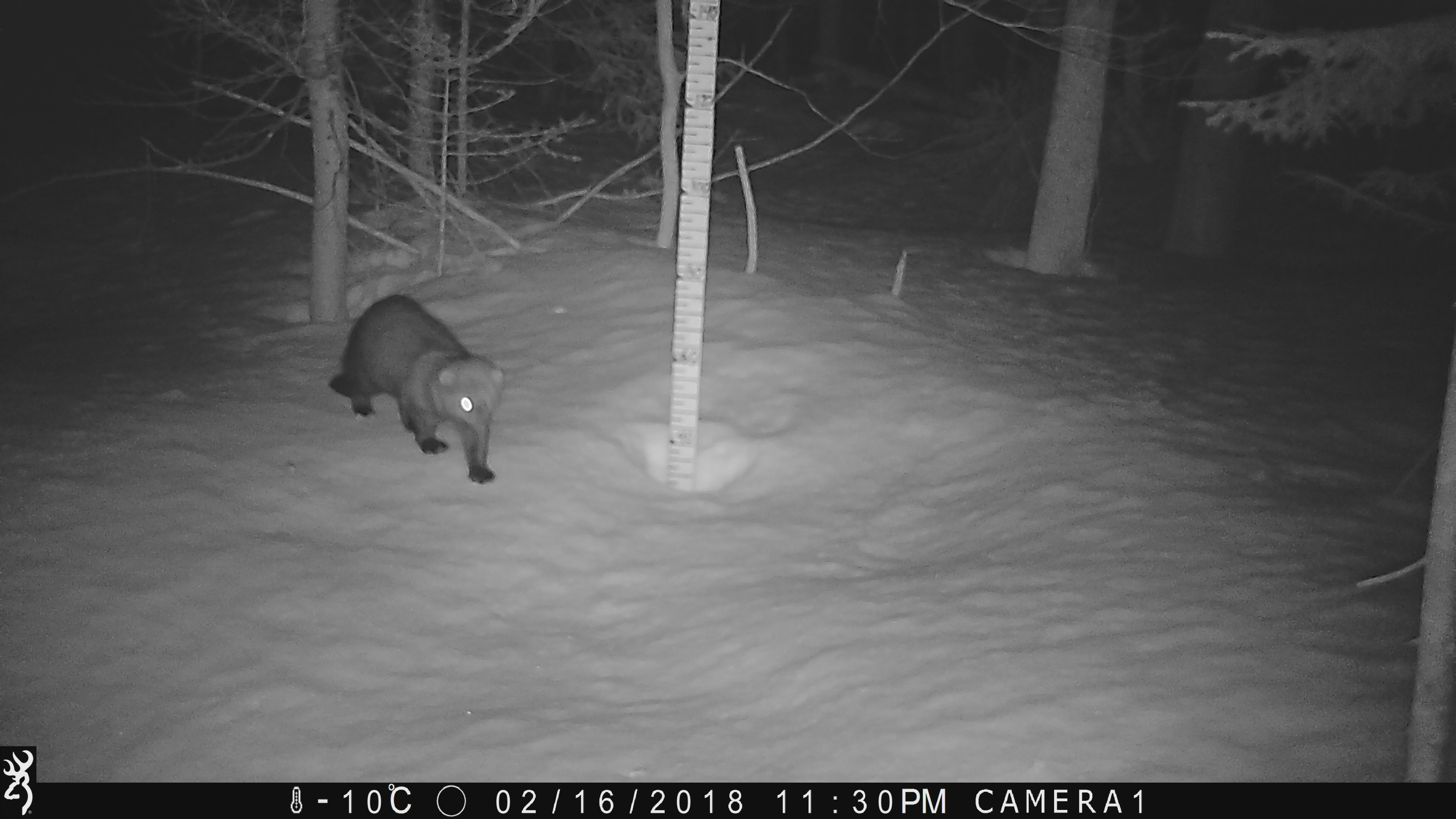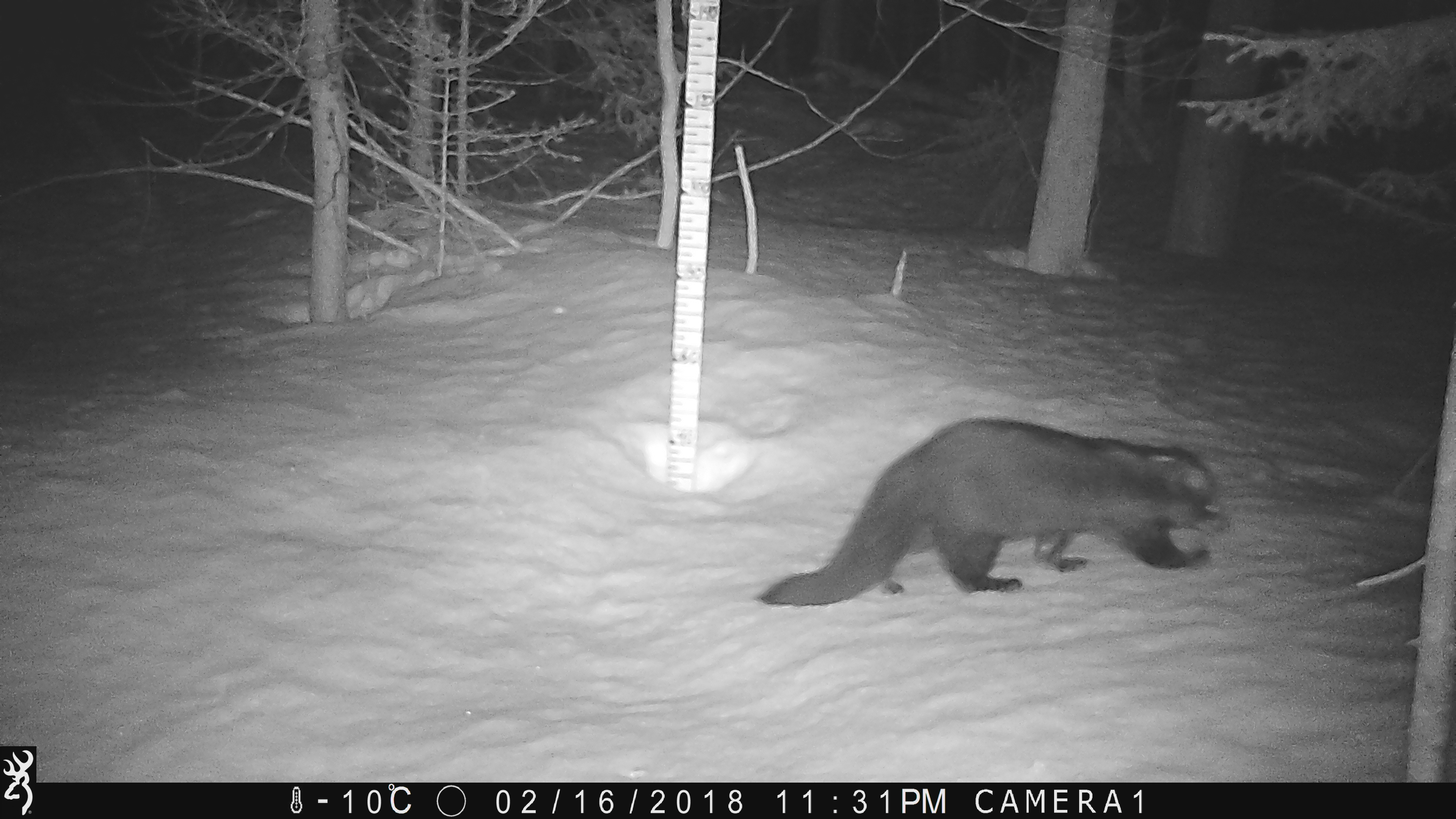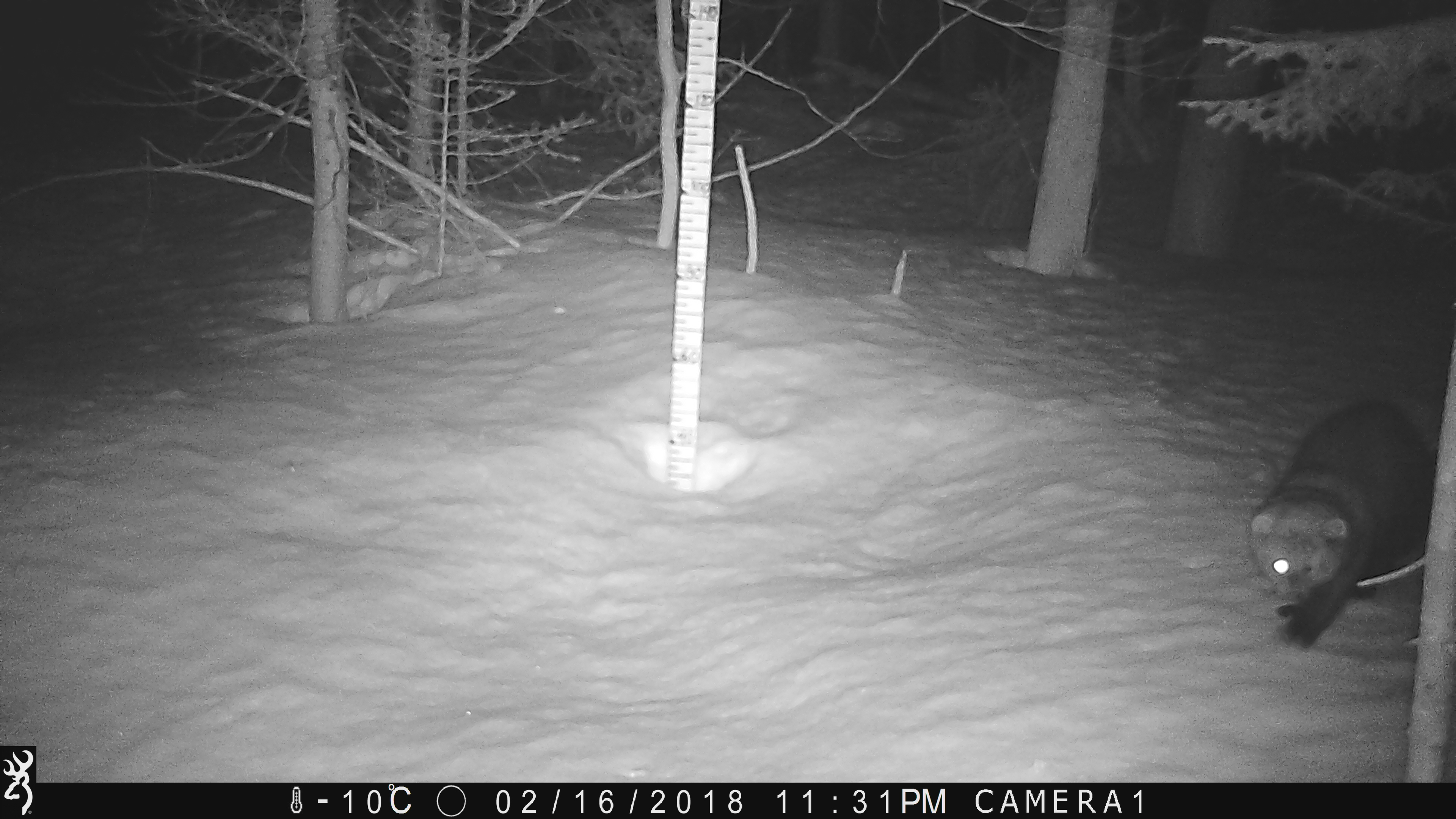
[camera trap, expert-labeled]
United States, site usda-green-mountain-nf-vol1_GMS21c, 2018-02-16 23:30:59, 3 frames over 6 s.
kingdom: Animalia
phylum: Chordata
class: Mammalia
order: Carnivora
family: Mustelidae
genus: Pekania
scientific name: Pekania pennanti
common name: fisher